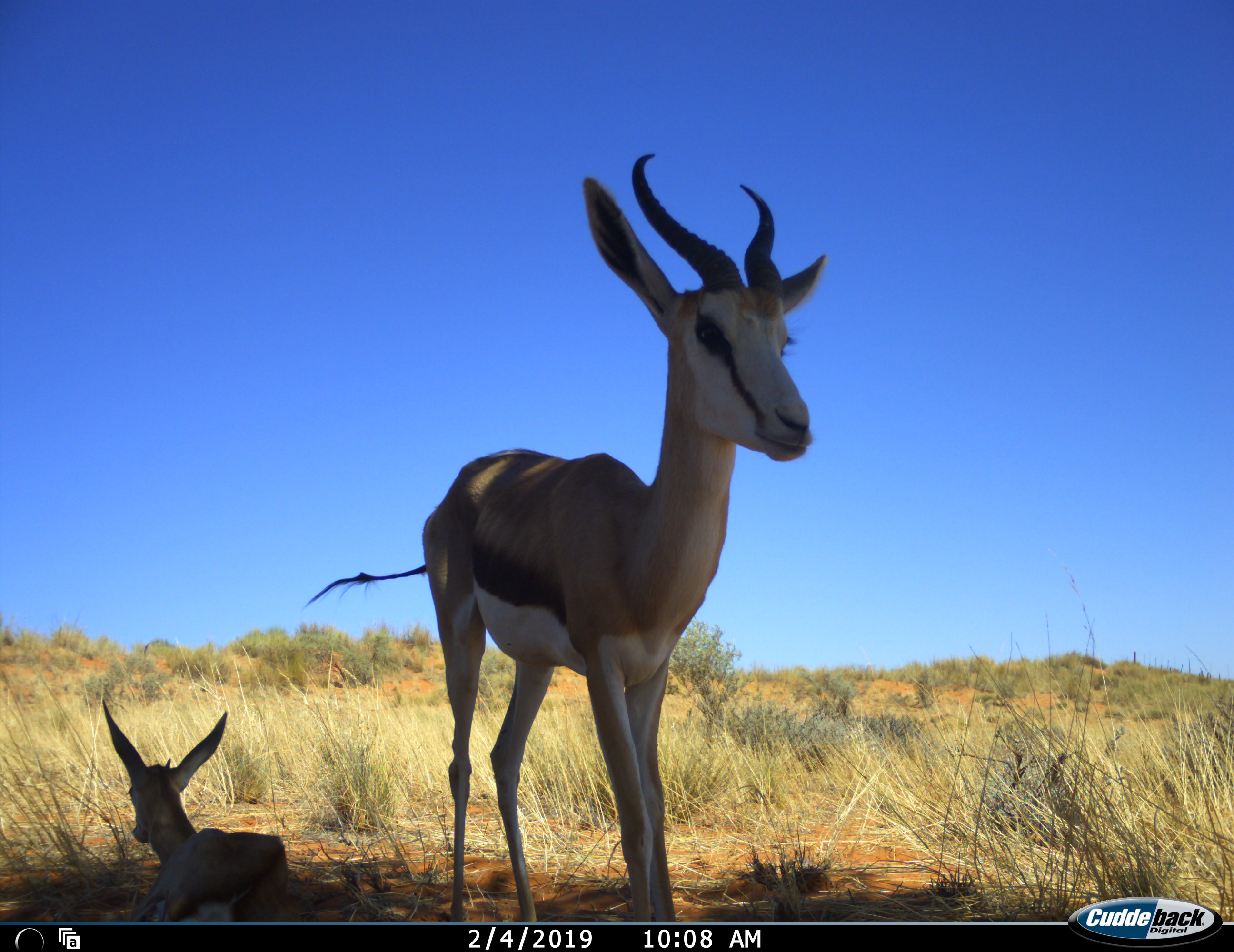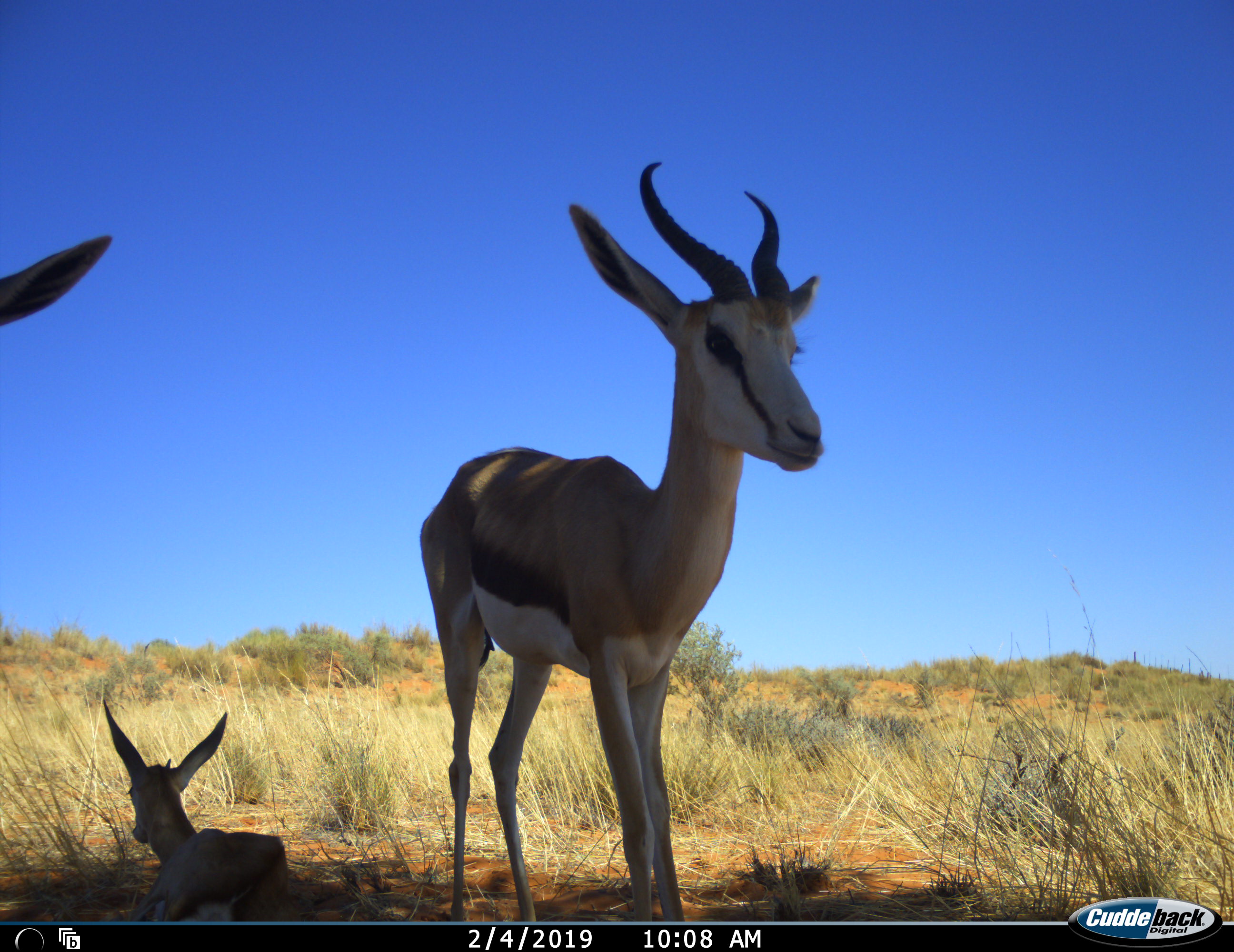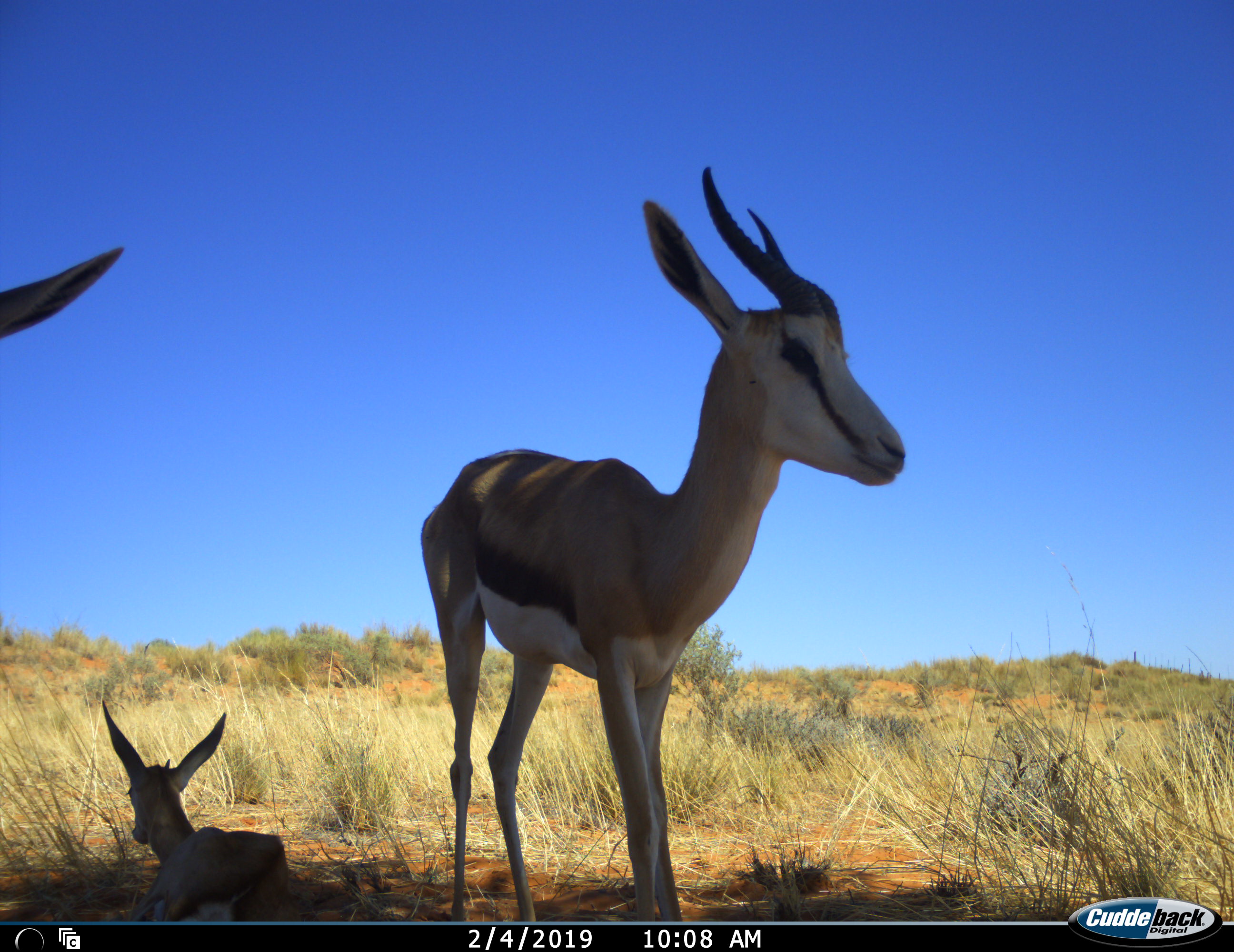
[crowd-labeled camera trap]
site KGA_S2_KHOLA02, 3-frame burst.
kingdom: Animalia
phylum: Chordata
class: Mammalia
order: Artiodactyla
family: Bovidae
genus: Antidorcas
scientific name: Antidorcas marsupialis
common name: springbok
Springbok (Antidorcas marsupialis), count 3. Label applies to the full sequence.